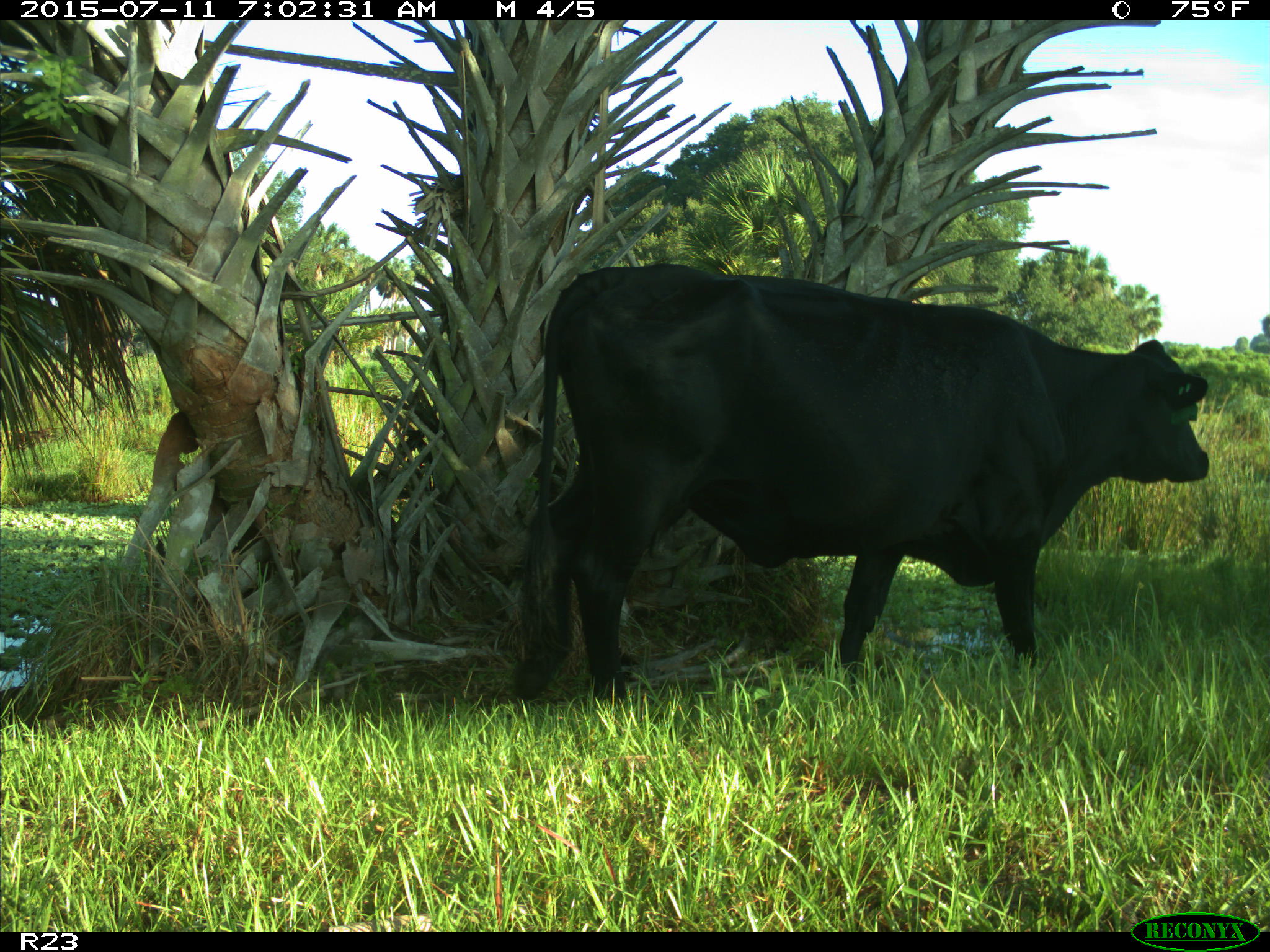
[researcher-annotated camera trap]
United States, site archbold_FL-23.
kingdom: Animalia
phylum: Chordata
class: Mammalia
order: Artiodactyla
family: Bovidae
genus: Bos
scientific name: Bos taurus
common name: domestic cow